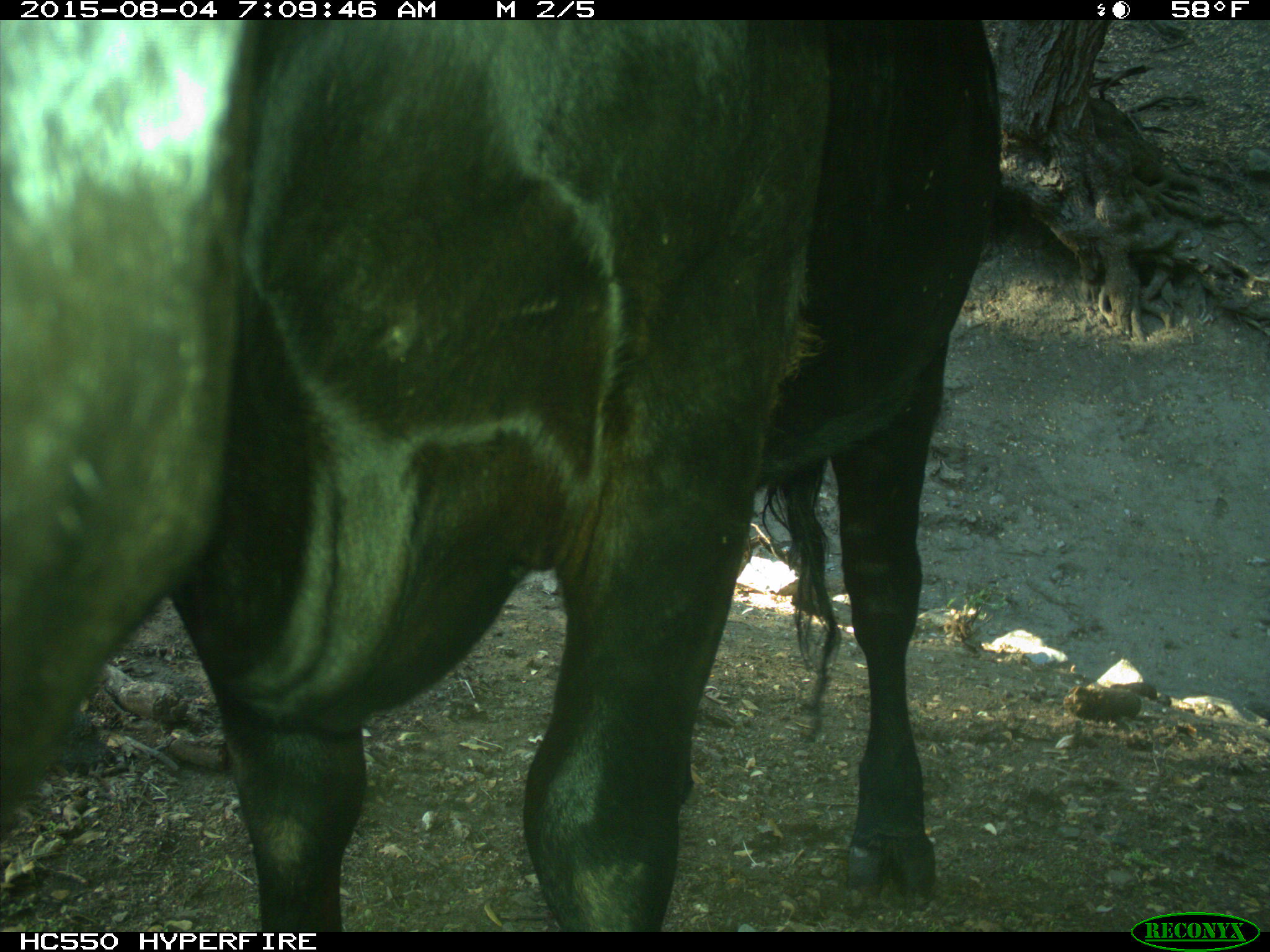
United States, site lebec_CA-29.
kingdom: Animalia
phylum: Chordata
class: Mammalia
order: Artiodactyla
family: Bovidae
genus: Bos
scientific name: Bos taurus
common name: domestic cow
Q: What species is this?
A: Bos taurus (domestic cow).